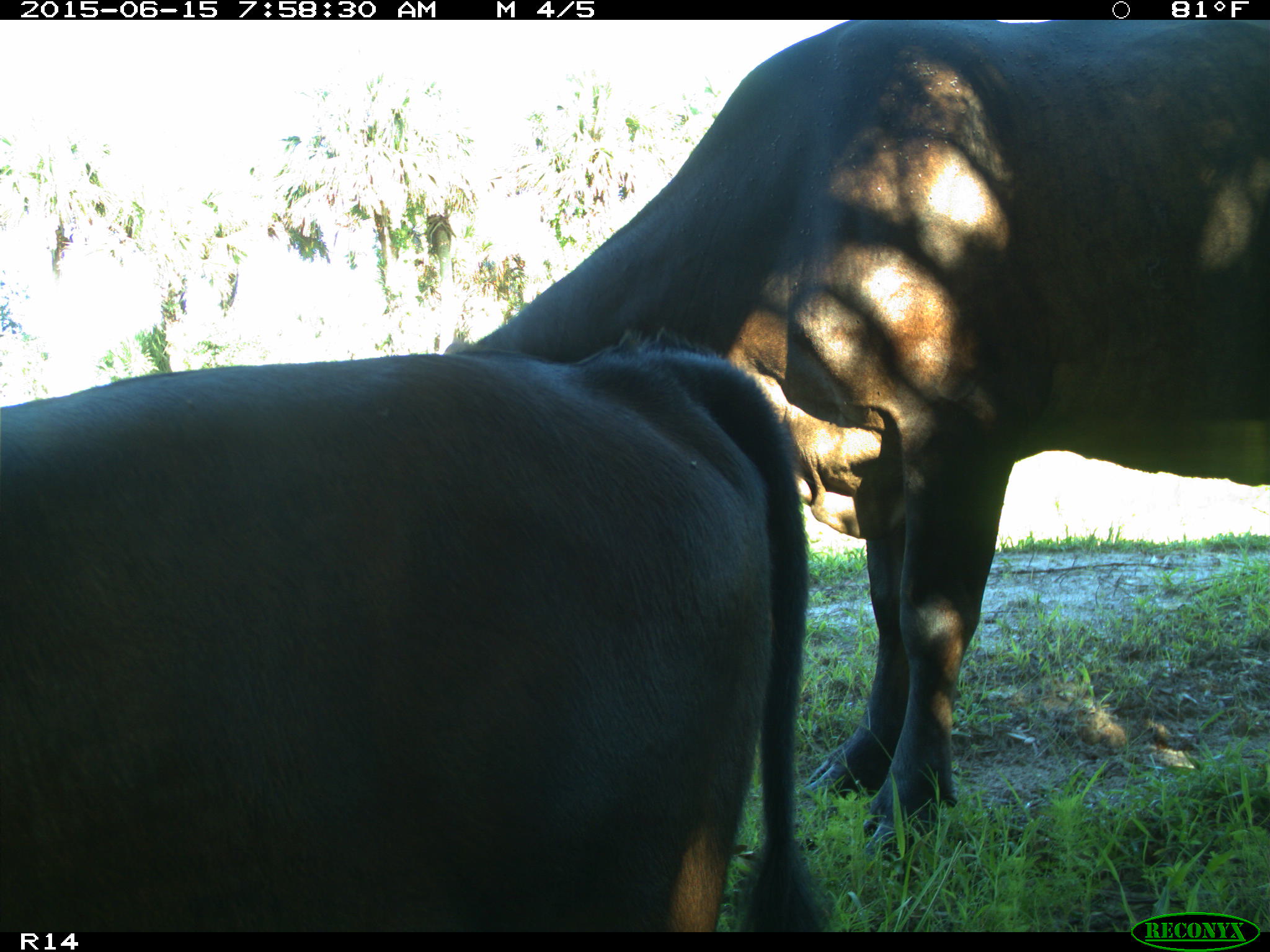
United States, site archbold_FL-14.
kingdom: Animalia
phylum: Chordata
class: Mammalia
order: Artiodactyla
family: Bovidae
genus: Bos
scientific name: Bos taurus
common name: domestic cow